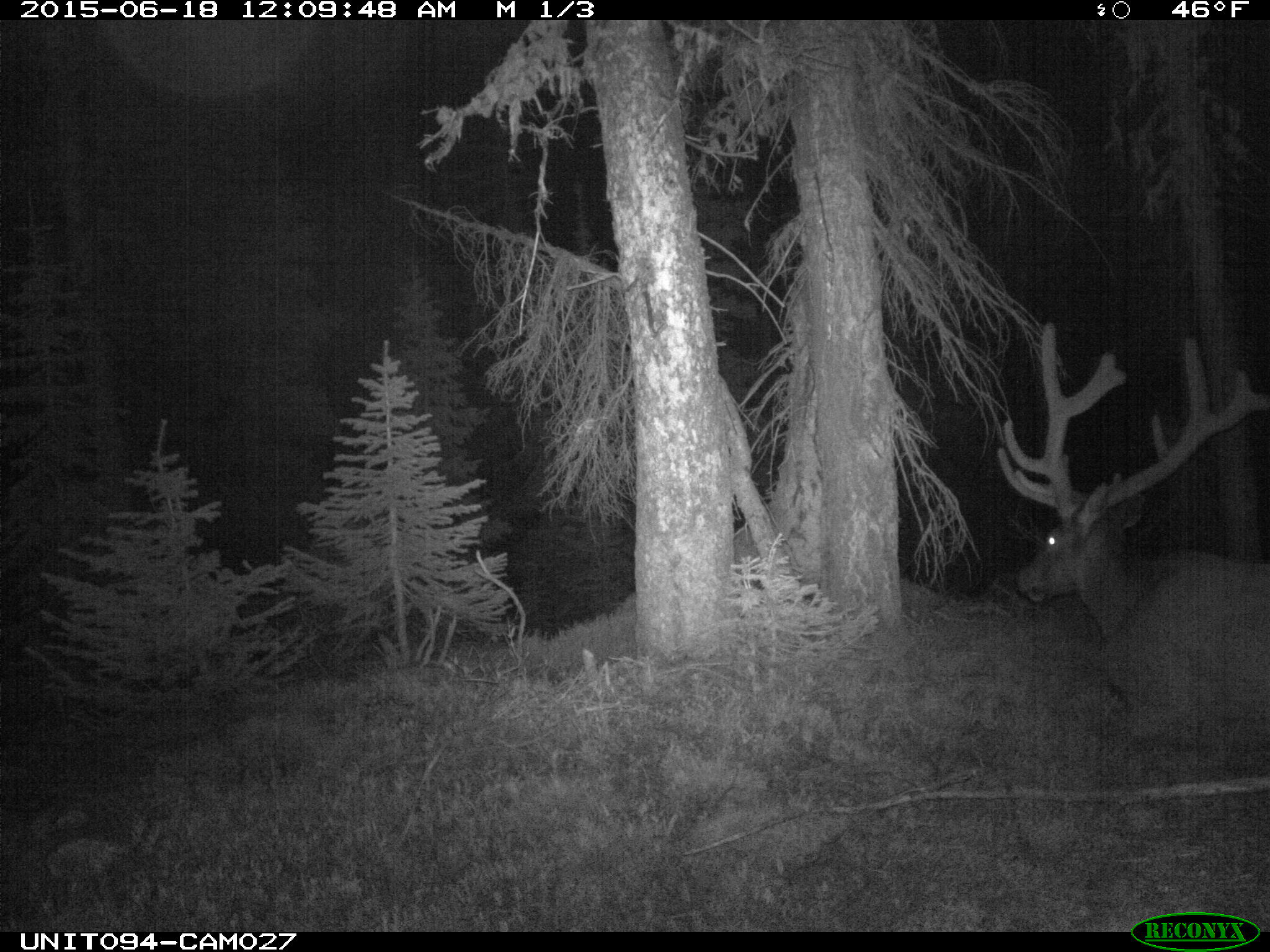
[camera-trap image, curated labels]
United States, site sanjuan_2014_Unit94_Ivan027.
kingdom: Animalia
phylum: Chordata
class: Mammalia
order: Artiodactyla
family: Cervidae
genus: Cervus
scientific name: Cervus elaphus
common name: red deer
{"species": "Cervus elaphus (red deer)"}